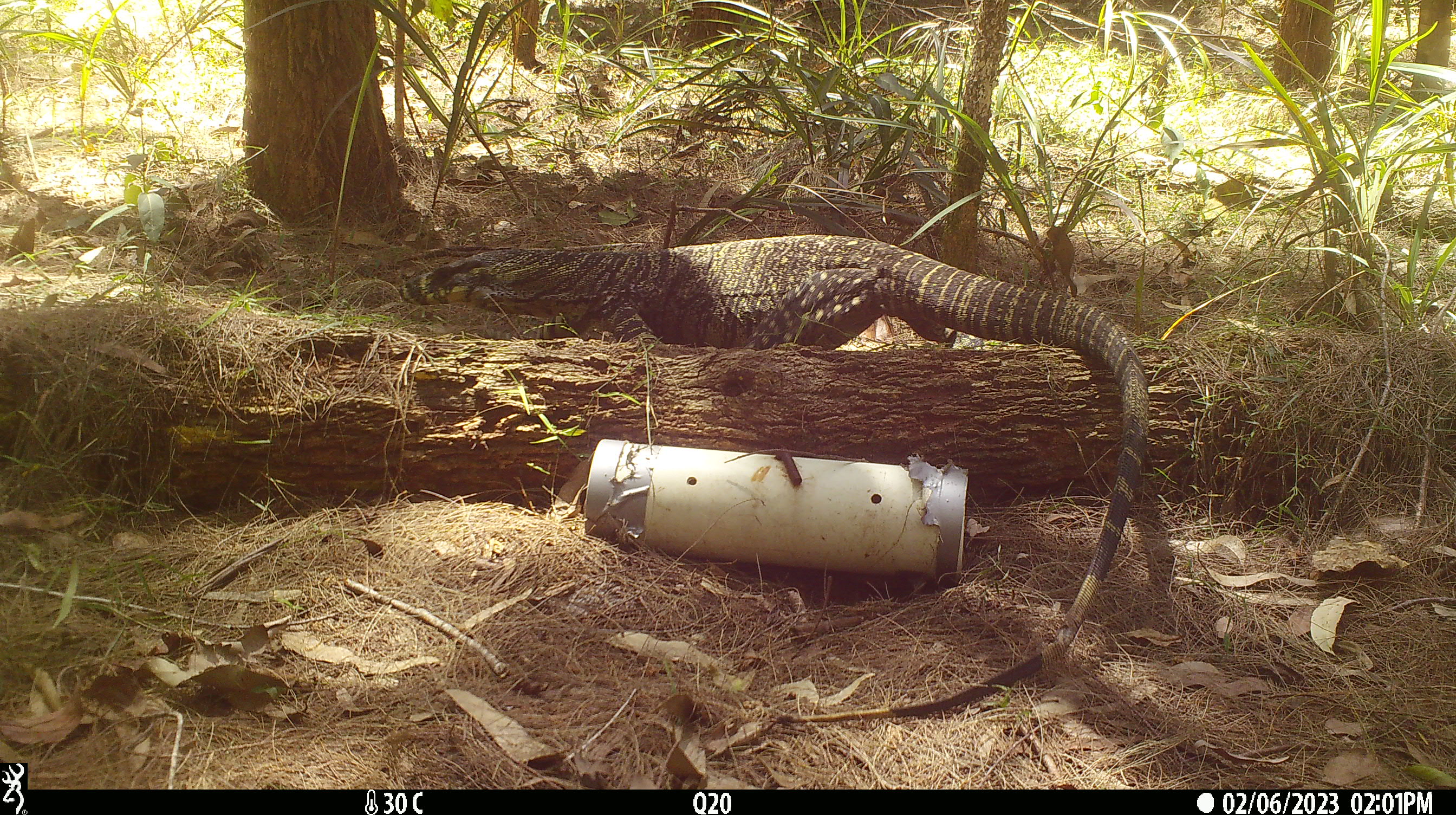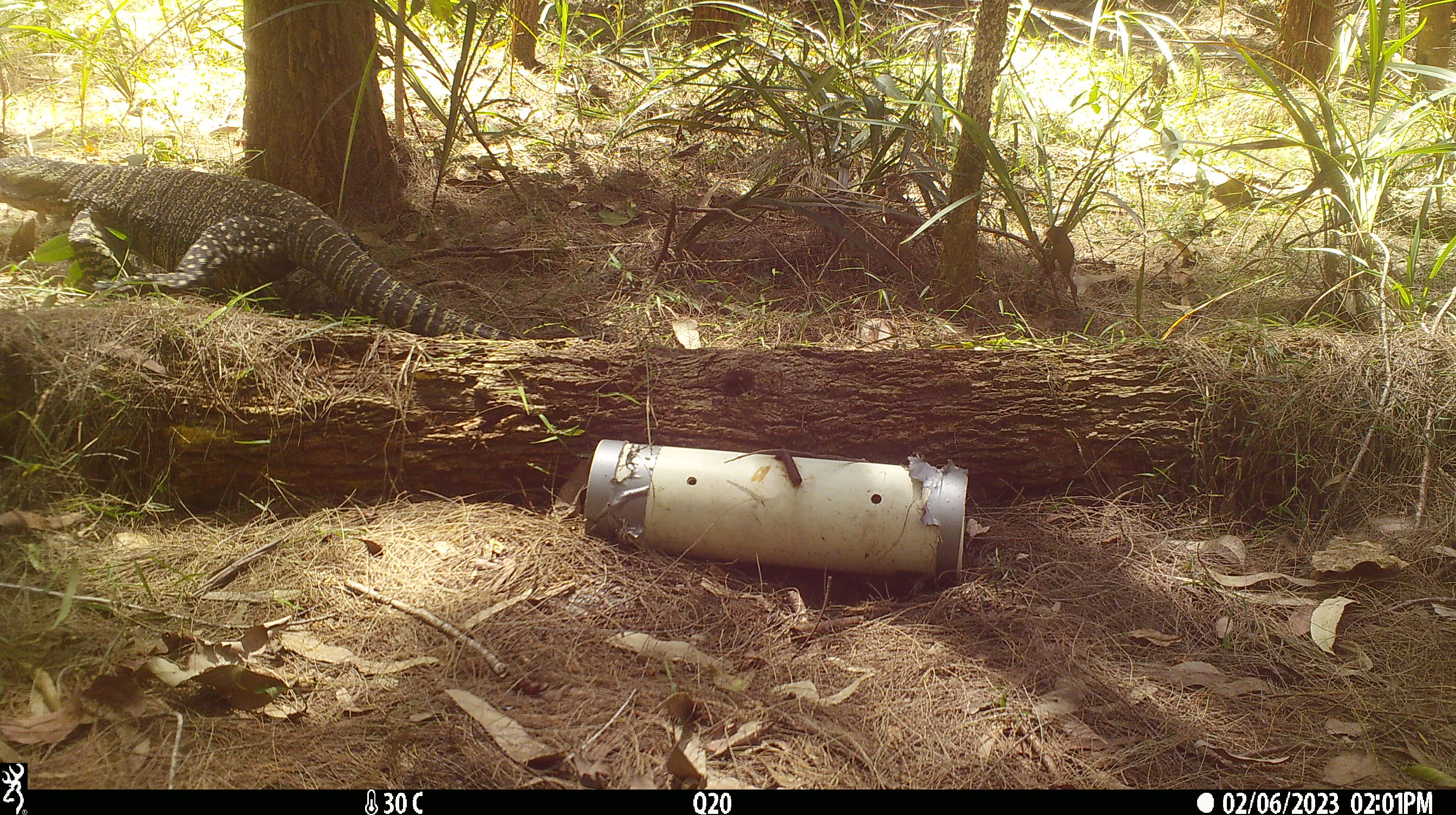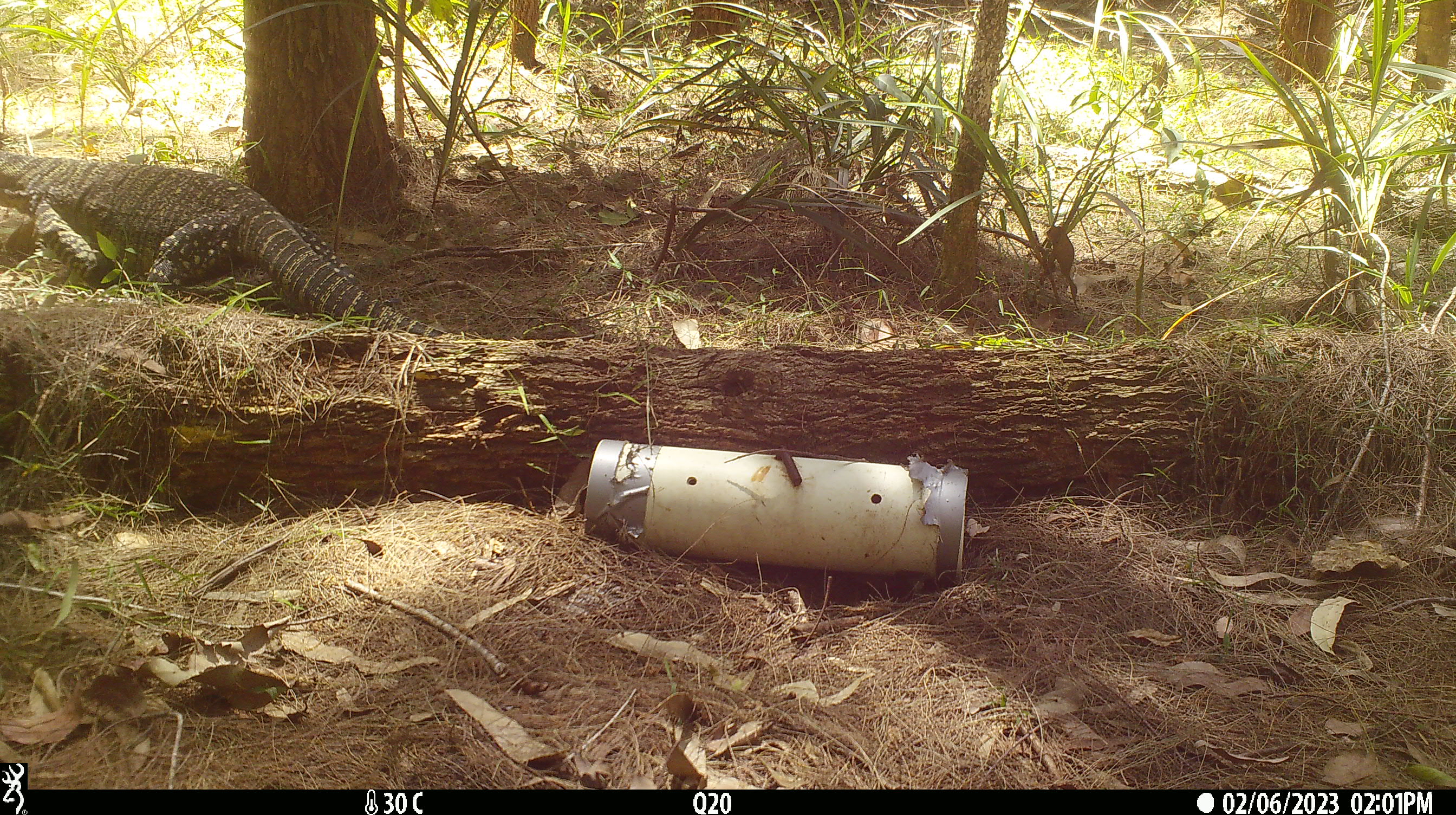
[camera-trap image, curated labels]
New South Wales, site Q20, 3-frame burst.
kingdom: Animalia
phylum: Chordata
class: Reptilia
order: Squamata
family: Varanidae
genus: Varanus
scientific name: Varanus varius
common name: lace monitor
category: goanna